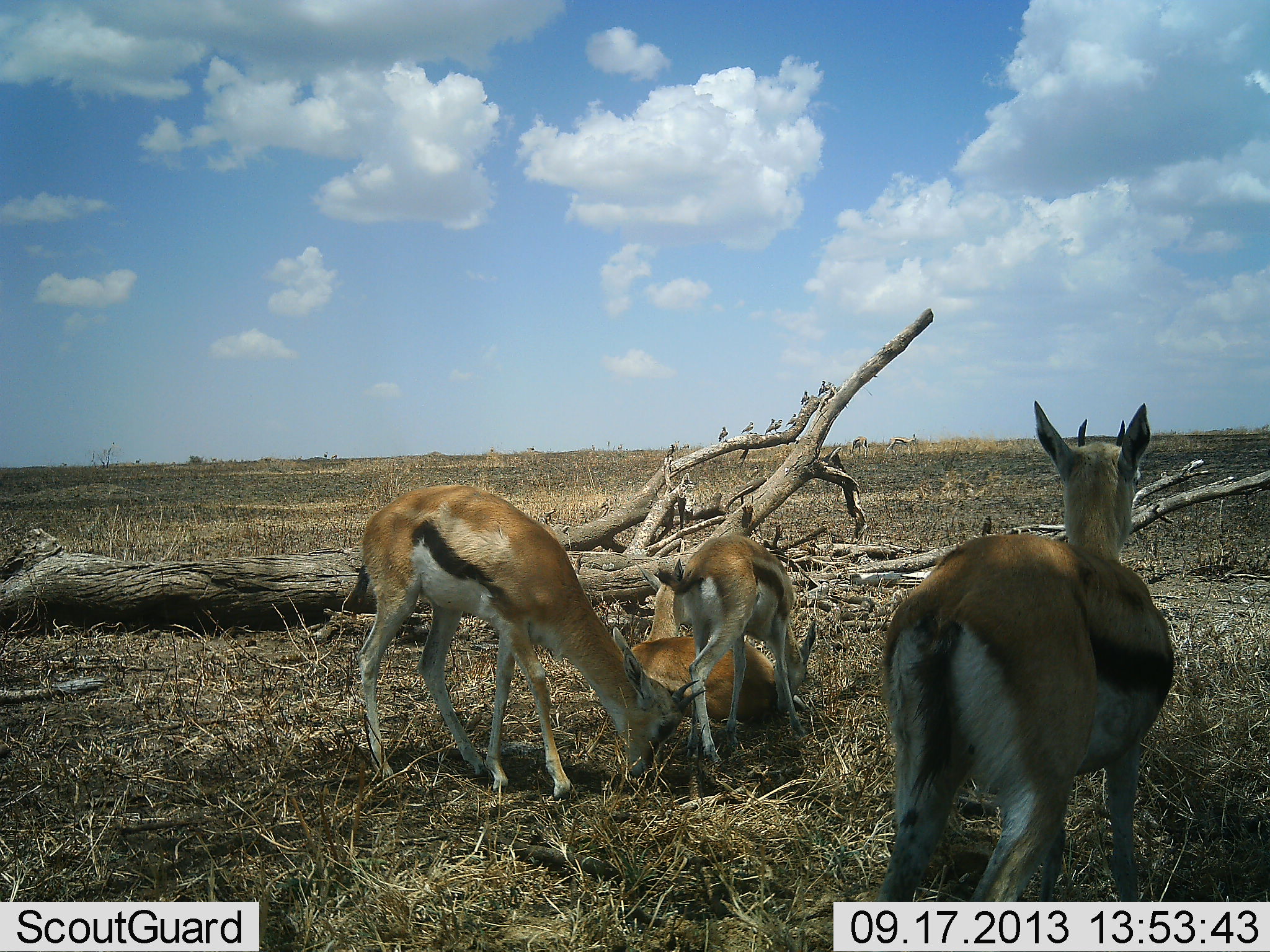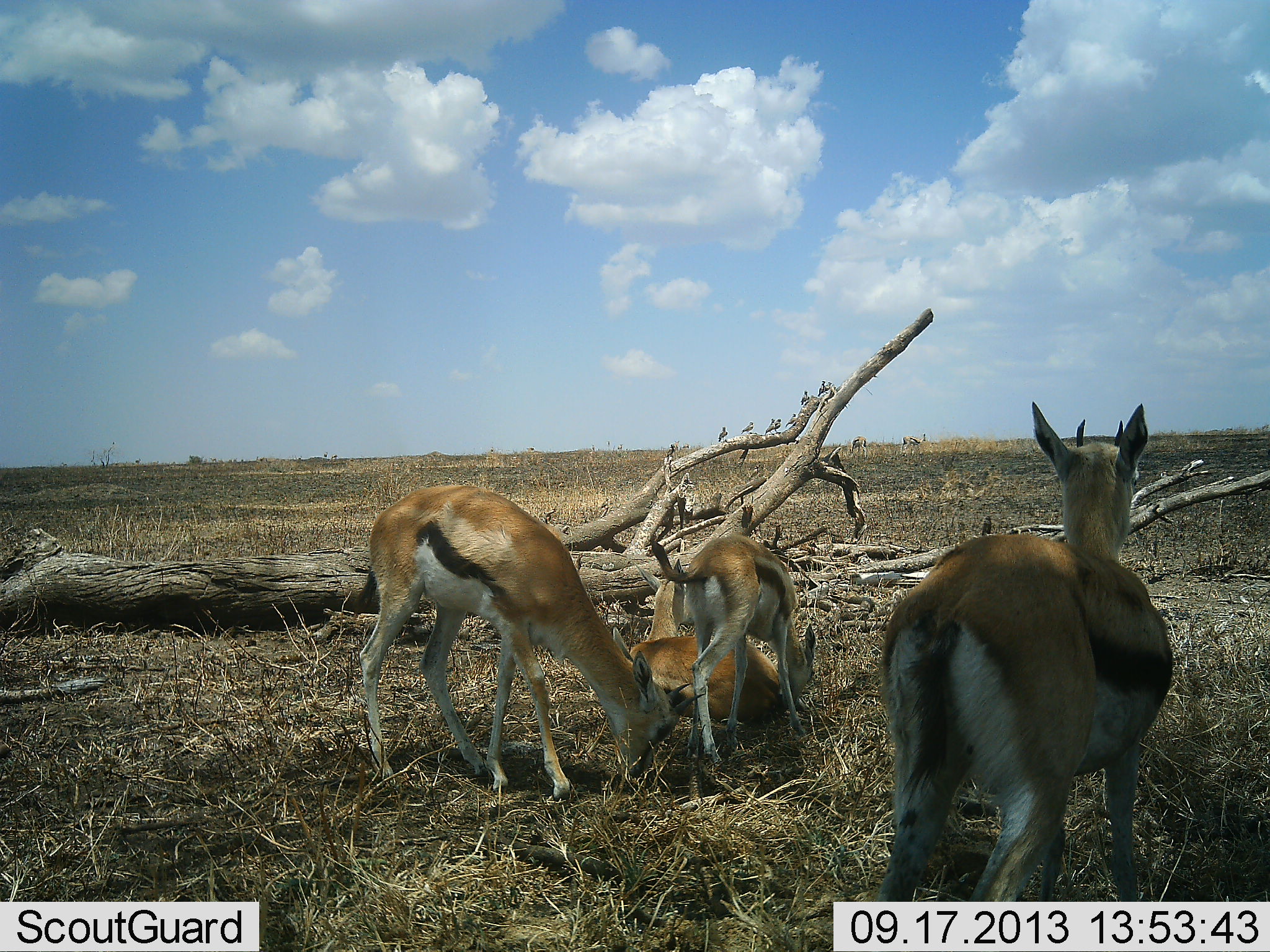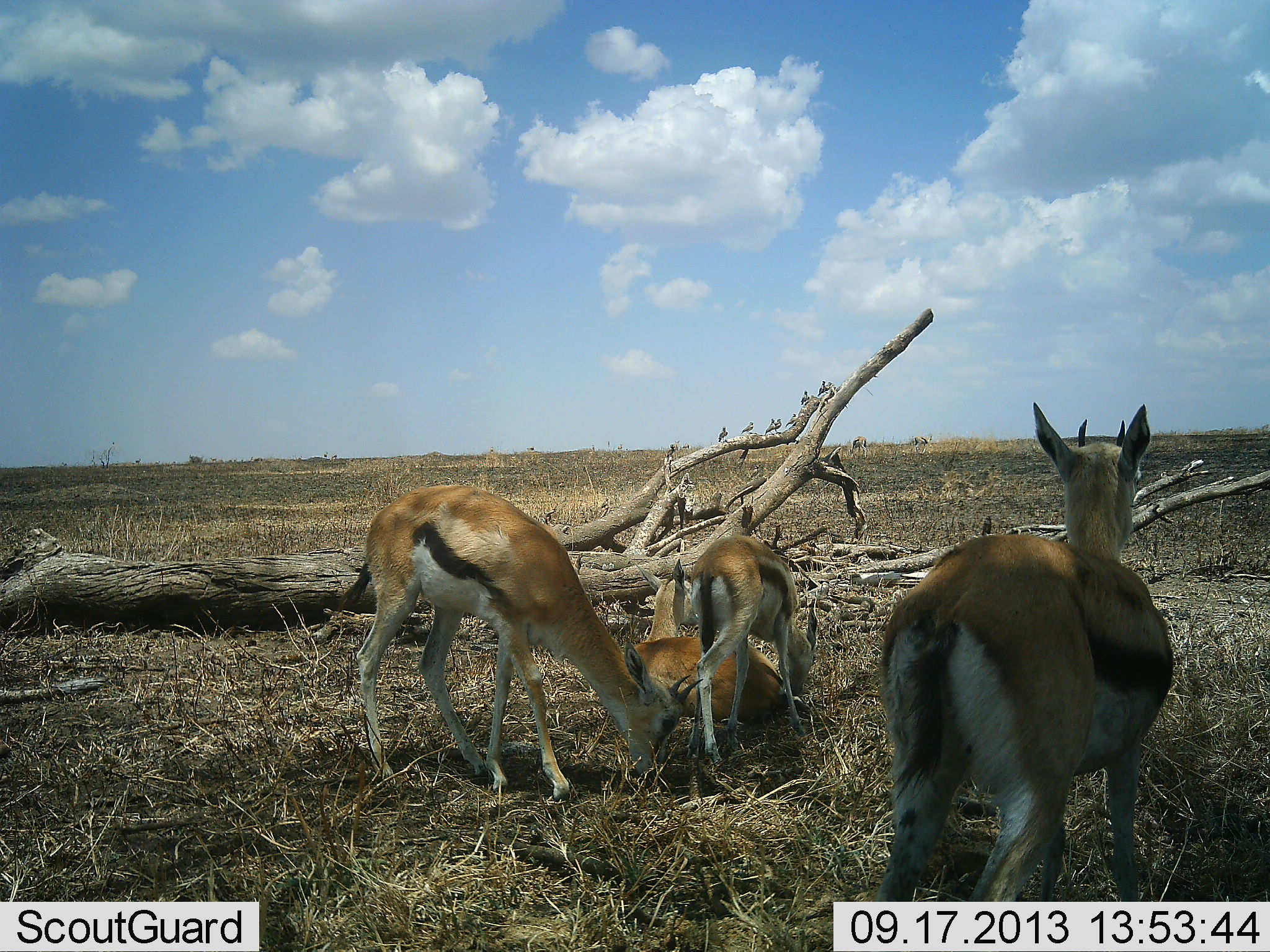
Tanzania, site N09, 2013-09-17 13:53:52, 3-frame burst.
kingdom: Animalia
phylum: Chordata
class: Mammalia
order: Artiodactyla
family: Bovidae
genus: Eudorcas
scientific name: Eudorcas thomsonii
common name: thomson's gazelle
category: gazellethomsons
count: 4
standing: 85%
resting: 78%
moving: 12%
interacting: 17%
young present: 24%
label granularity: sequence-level